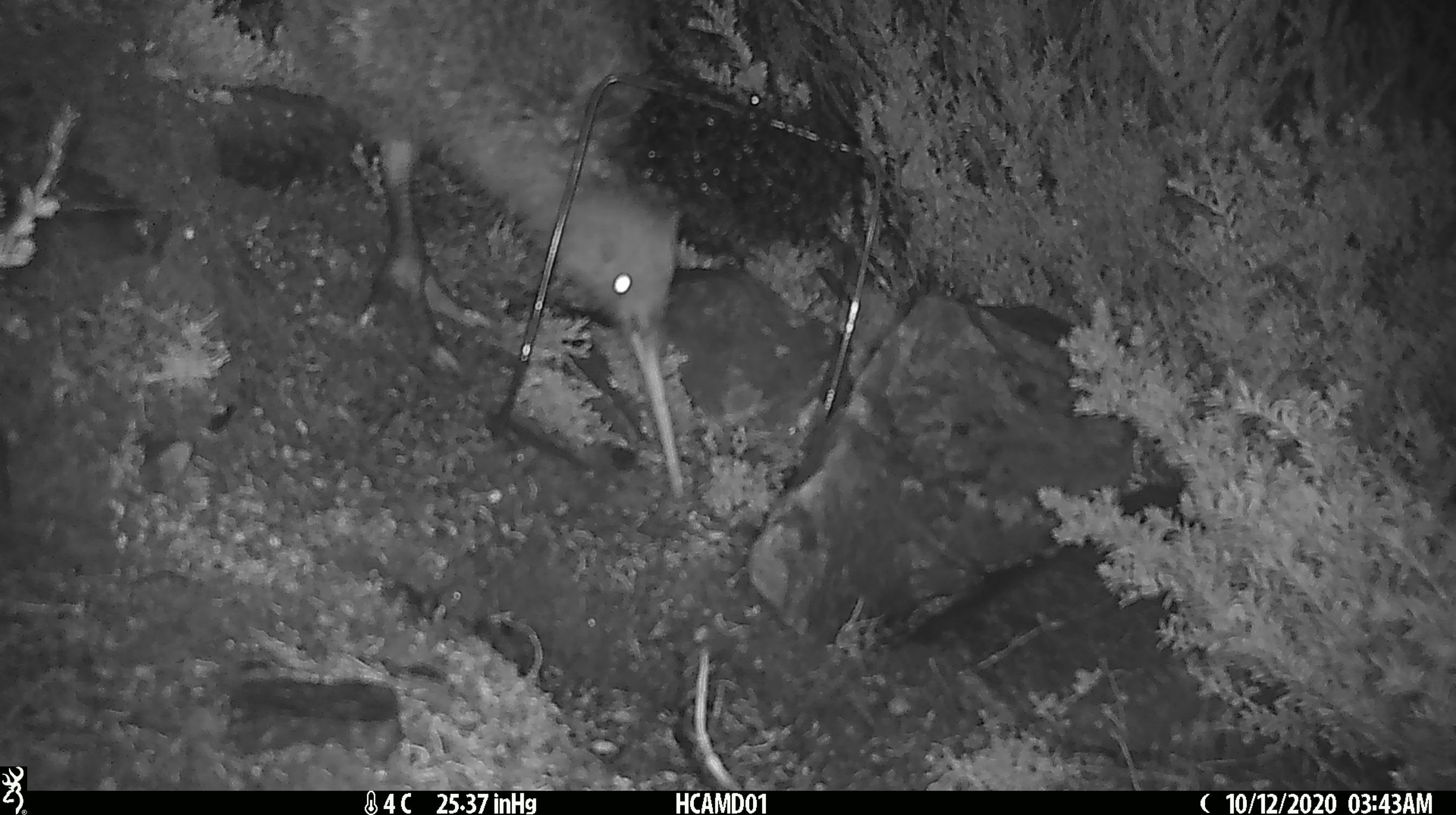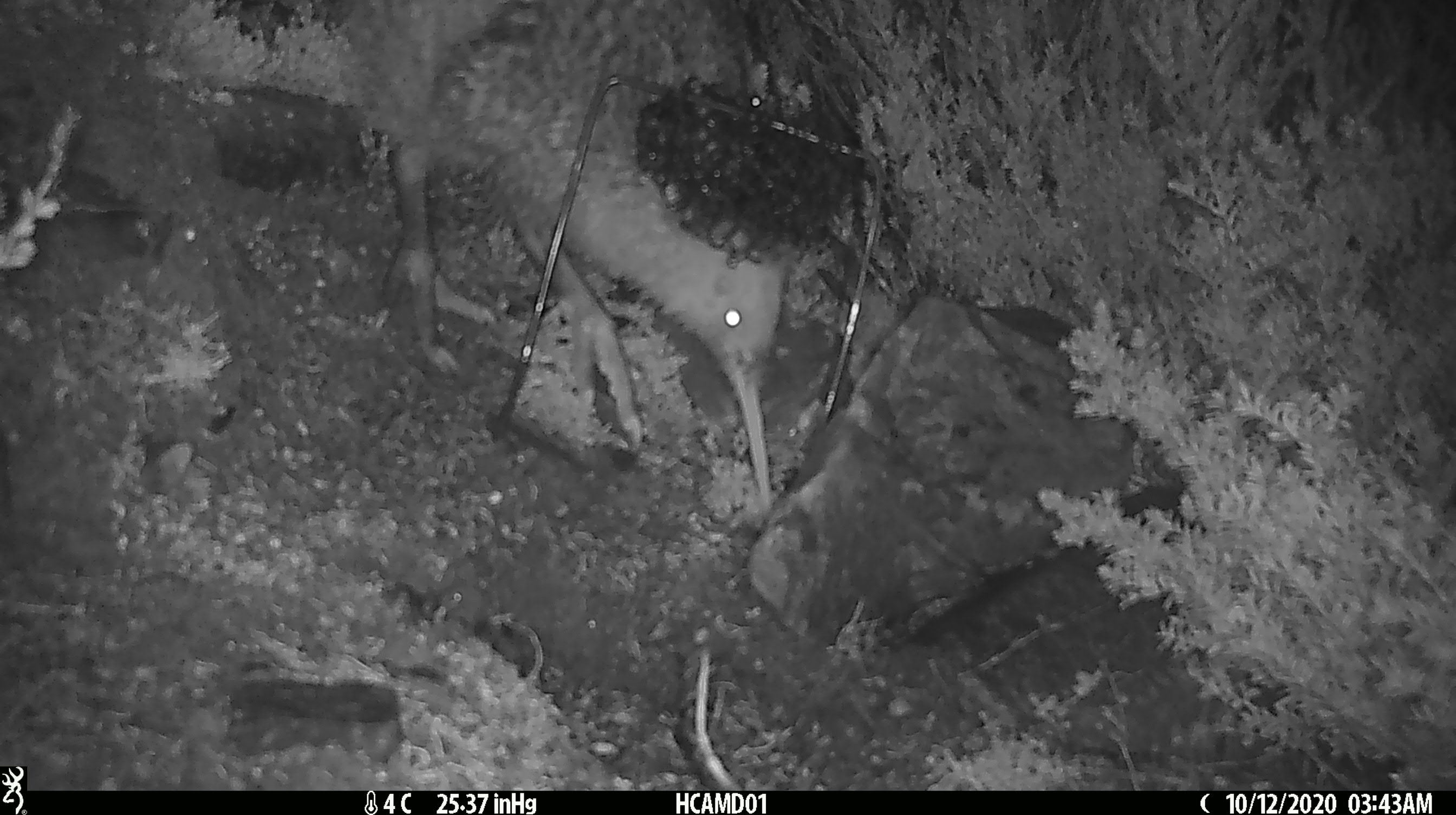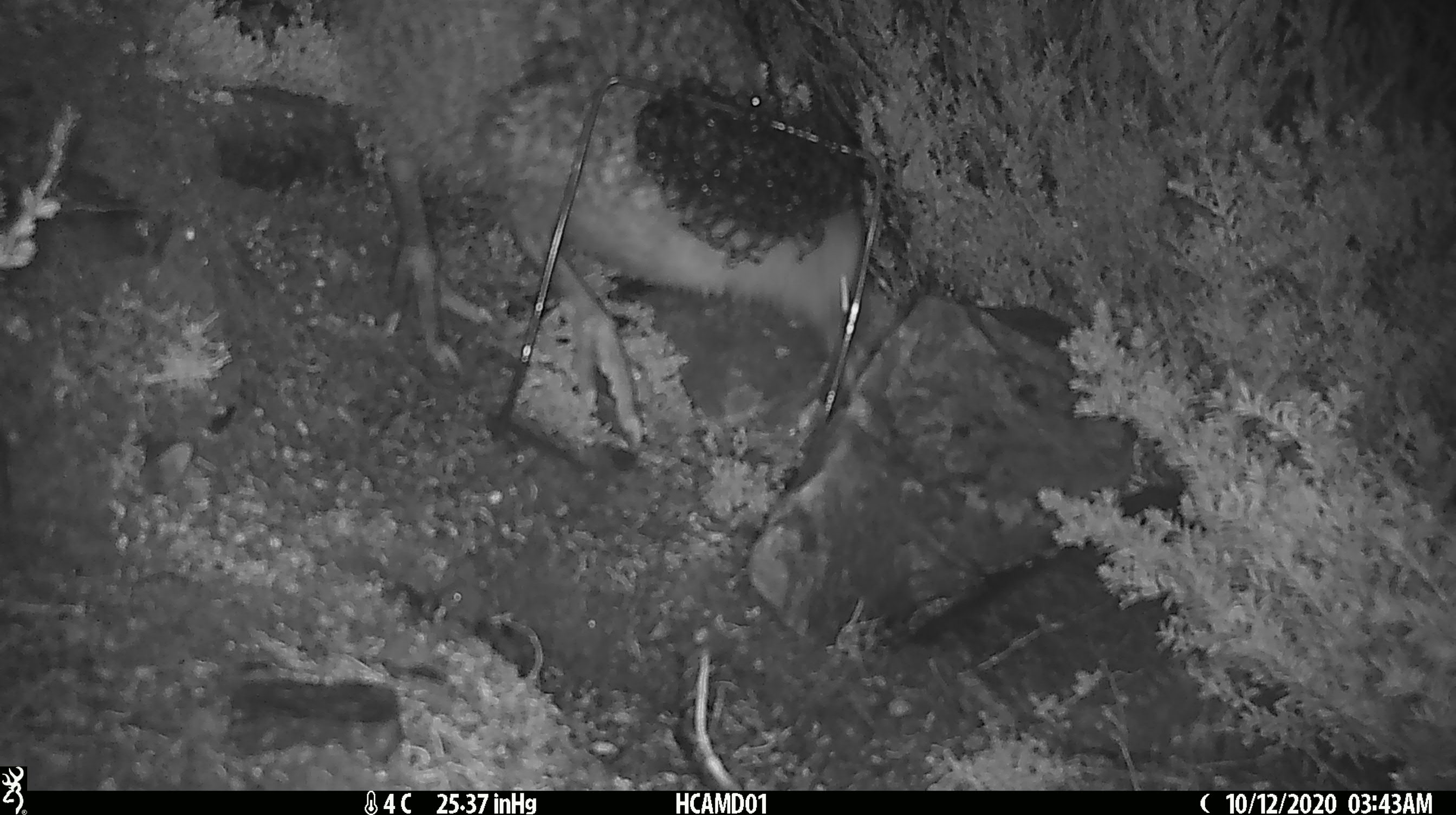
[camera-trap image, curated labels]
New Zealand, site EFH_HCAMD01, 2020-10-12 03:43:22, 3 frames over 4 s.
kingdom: Animalia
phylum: Chordata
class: Aves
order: Apterygiformes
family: Apterygidae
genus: Apteryx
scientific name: Apteryx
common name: kiwi